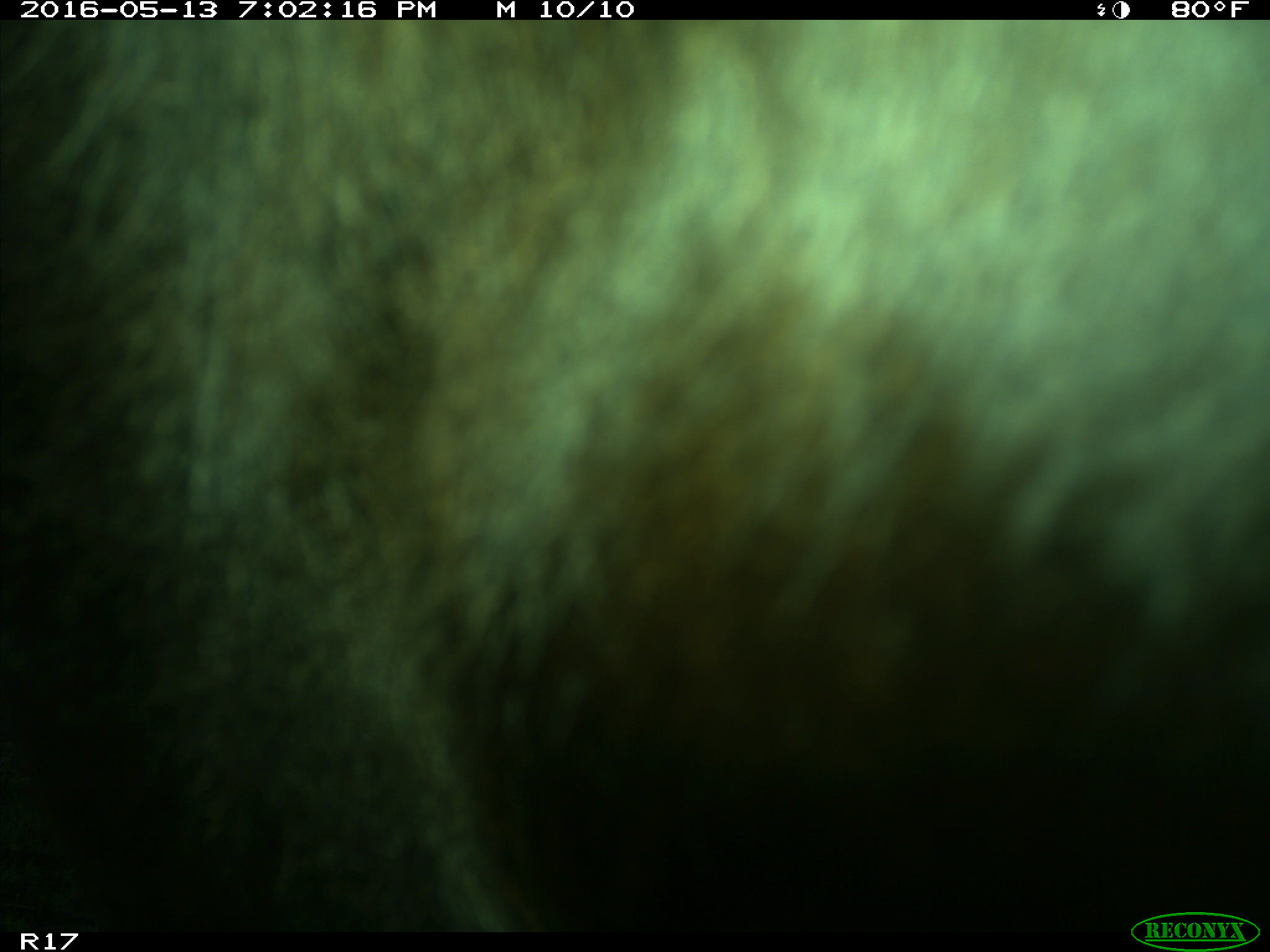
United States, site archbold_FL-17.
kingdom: Animalia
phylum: Chordata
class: Mammalia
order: Artiodactyla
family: Bovidae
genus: Bos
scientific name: Bos taurus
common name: domestic cow